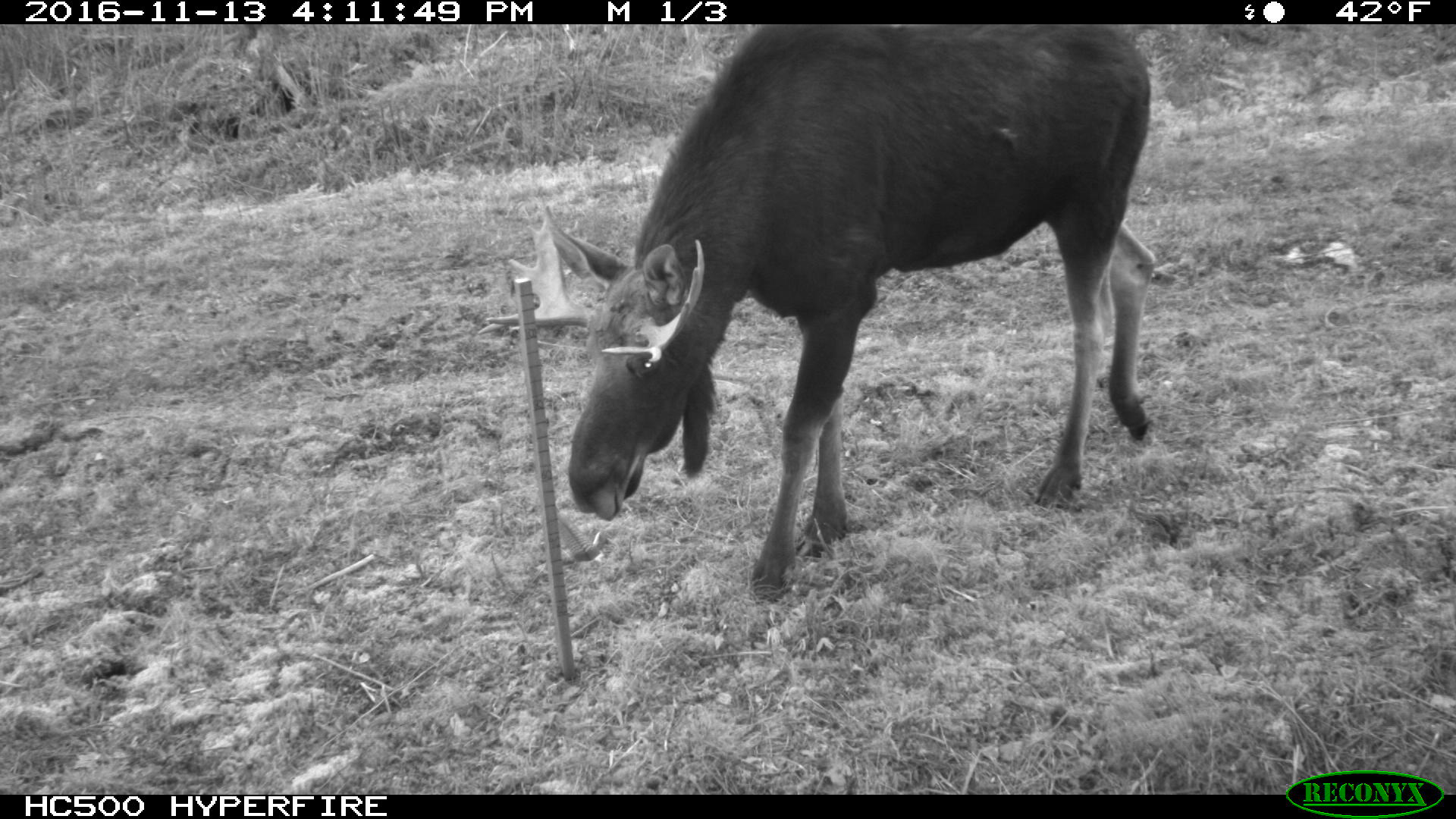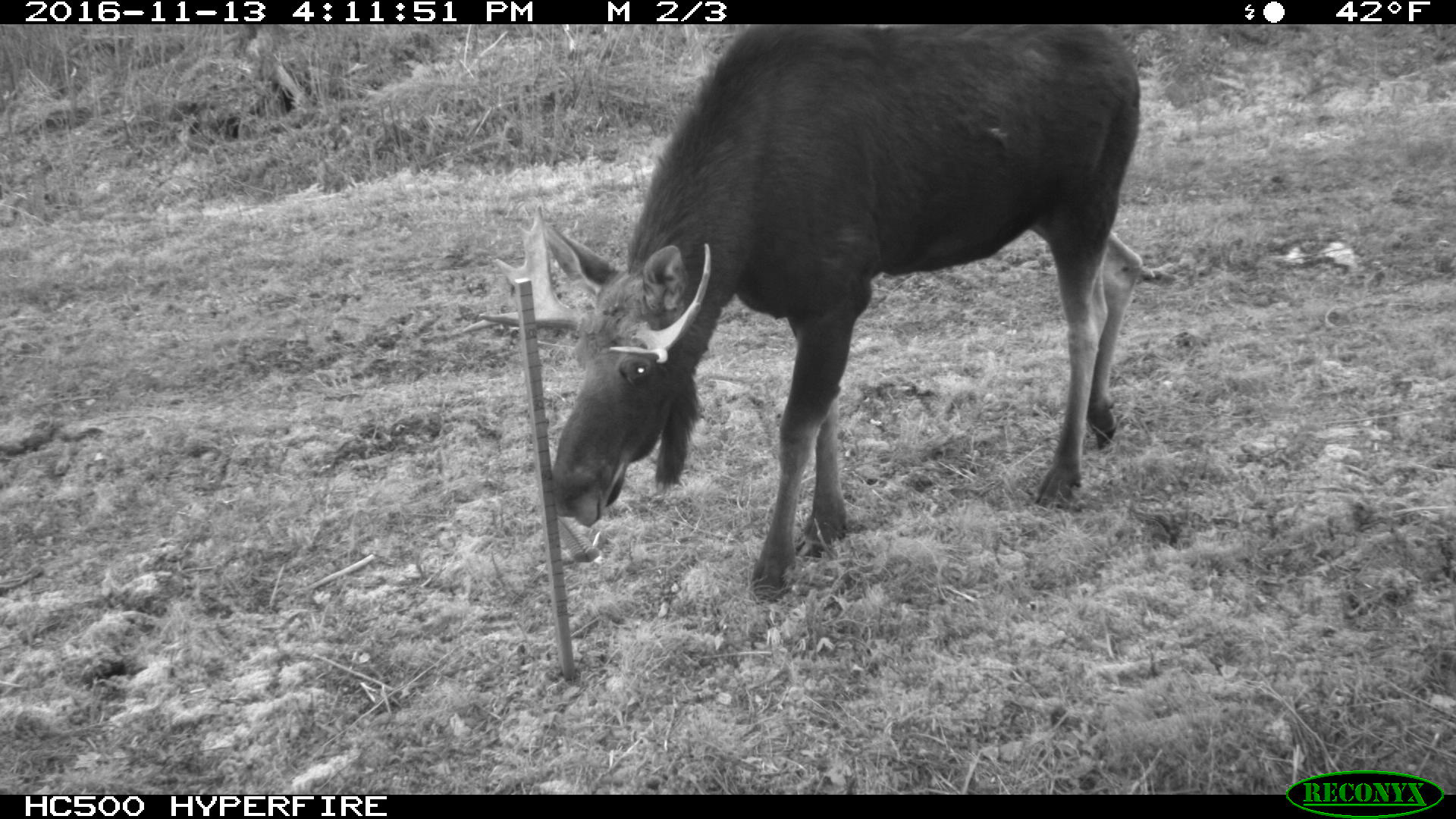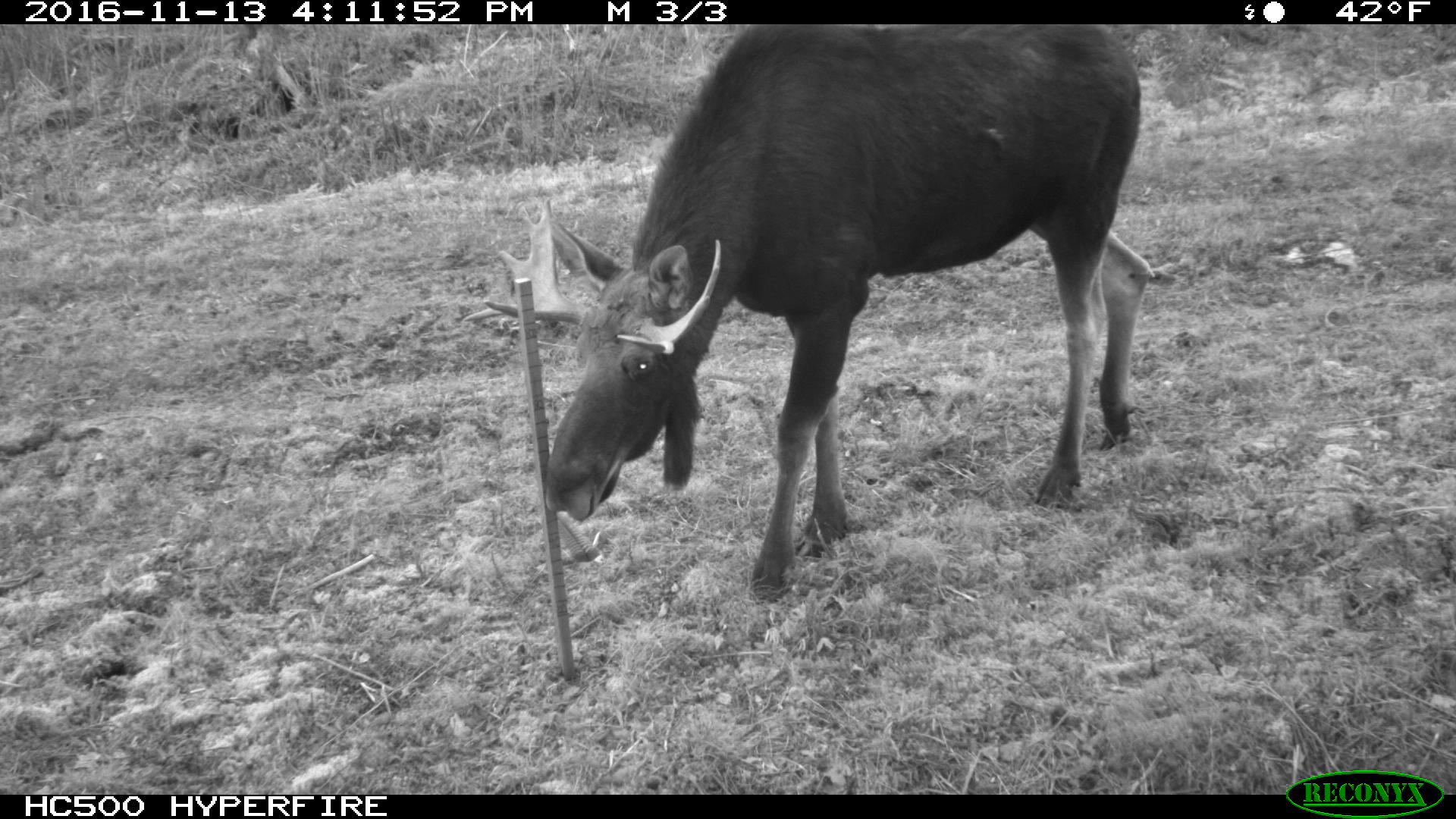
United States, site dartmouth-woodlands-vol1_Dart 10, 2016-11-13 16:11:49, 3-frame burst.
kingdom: Animalia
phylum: Chordata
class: Mammalia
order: Artiodactyla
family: Cervidae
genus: Alces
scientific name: Alces alces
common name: moose